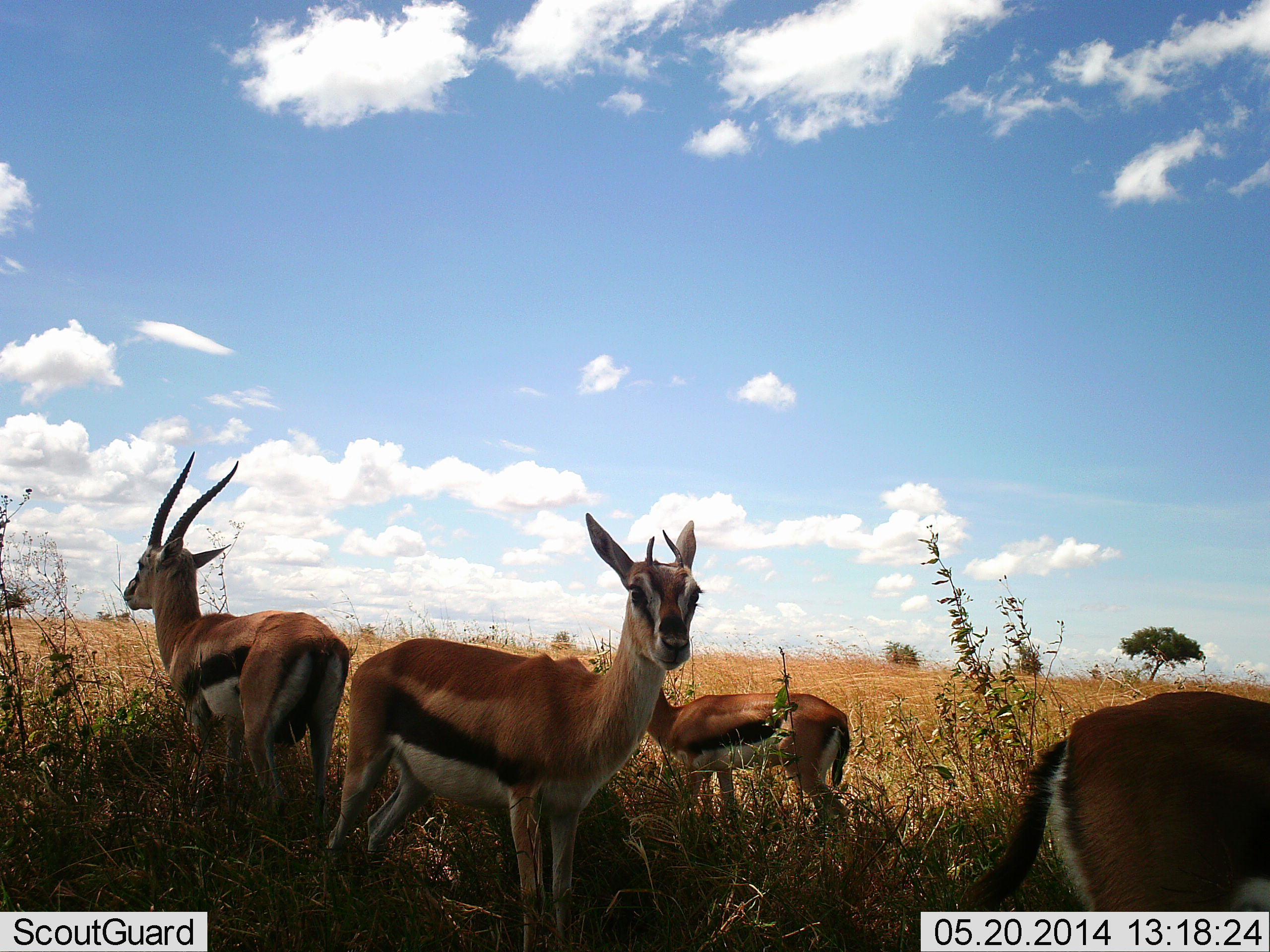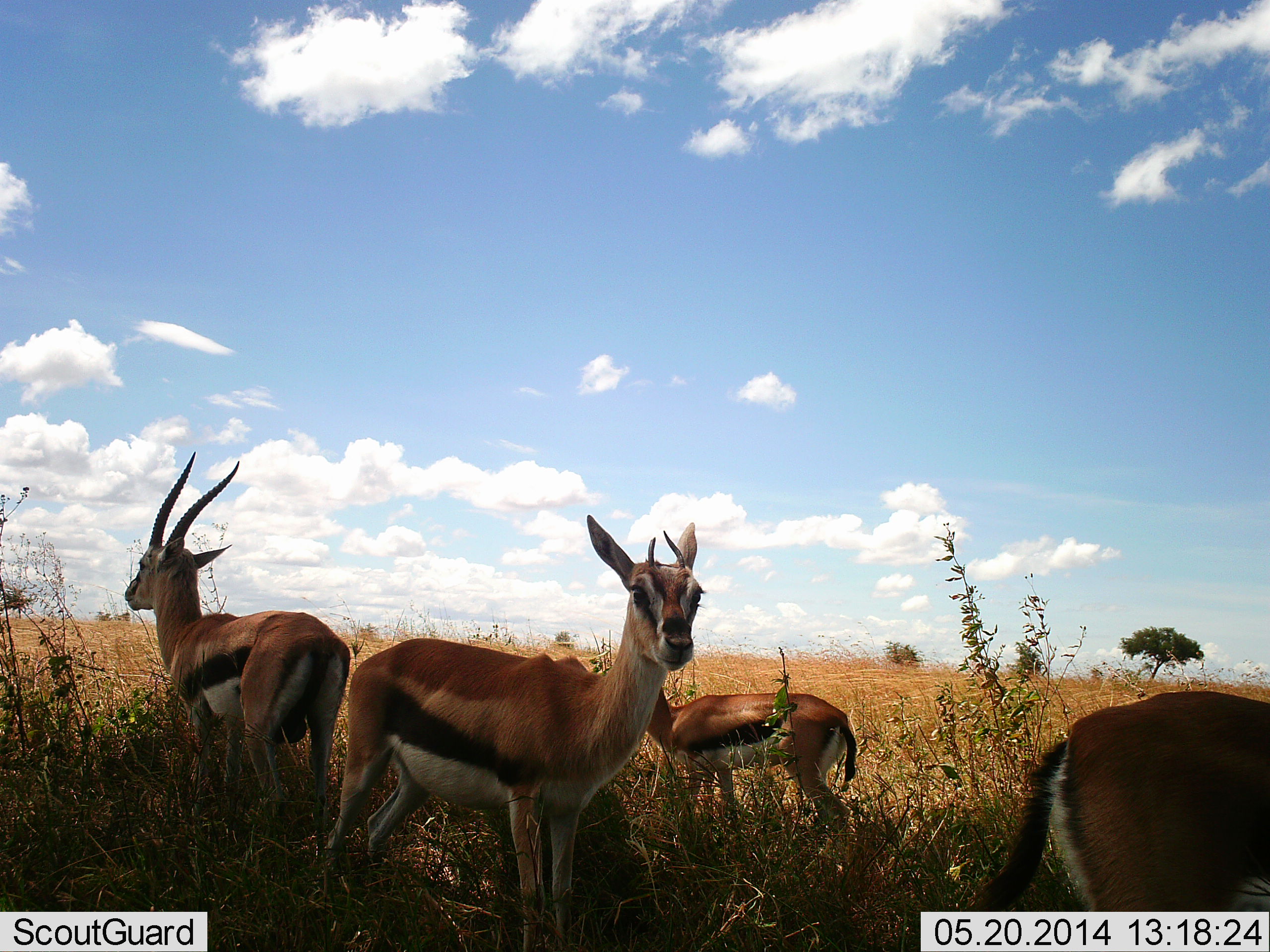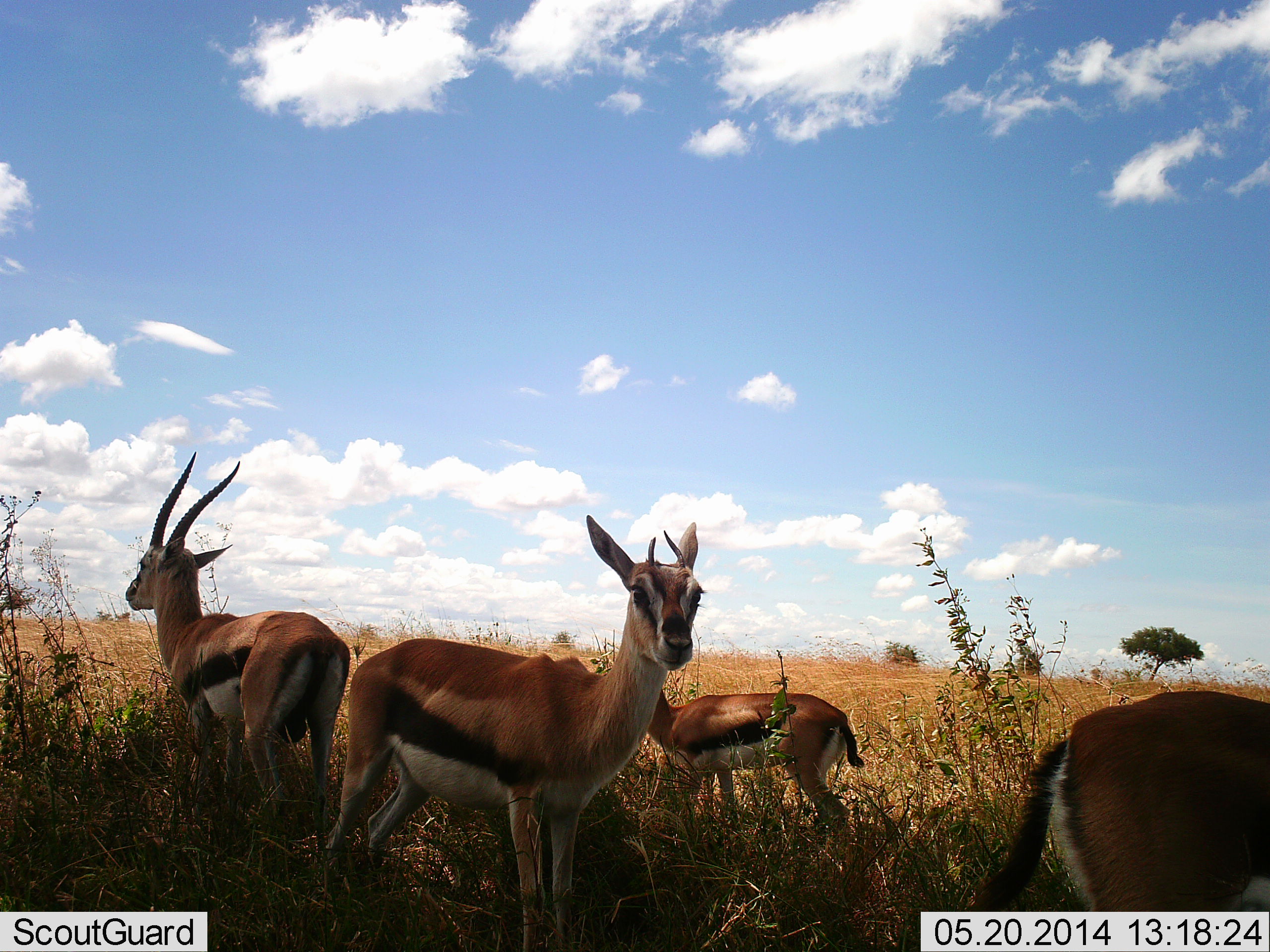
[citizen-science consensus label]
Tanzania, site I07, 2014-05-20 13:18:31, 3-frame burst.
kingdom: Animalia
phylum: Chordata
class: Mammalia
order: Artiodactyla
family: Bovidae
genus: Eudorcas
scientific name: Eudorcas thomsonii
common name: thomson's gazelle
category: gazellethomsons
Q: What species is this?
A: Gazellethomsons (thomson's gazelle) (Eudorcas thomsonii).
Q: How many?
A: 4.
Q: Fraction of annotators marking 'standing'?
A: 90%.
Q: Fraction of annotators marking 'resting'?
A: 10%.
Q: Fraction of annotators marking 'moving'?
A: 0%.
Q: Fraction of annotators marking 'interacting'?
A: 0%.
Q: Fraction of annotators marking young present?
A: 40%.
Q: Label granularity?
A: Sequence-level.